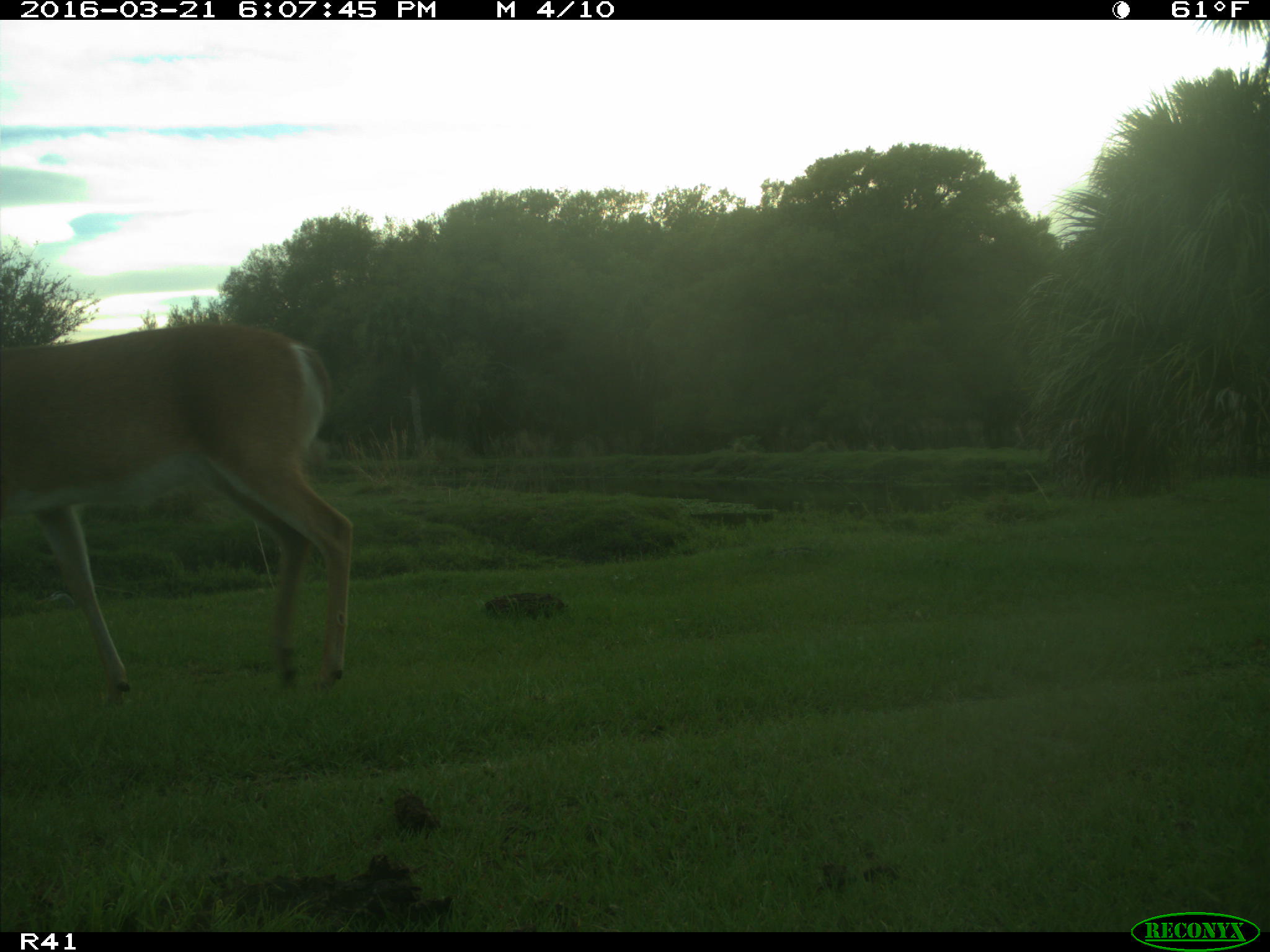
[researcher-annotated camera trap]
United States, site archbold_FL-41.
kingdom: Animalia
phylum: Chordata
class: Mammalia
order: Artiodactyla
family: Cervidae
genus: Odocoileus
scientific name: Odocoileus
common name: deer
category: unidentified deer